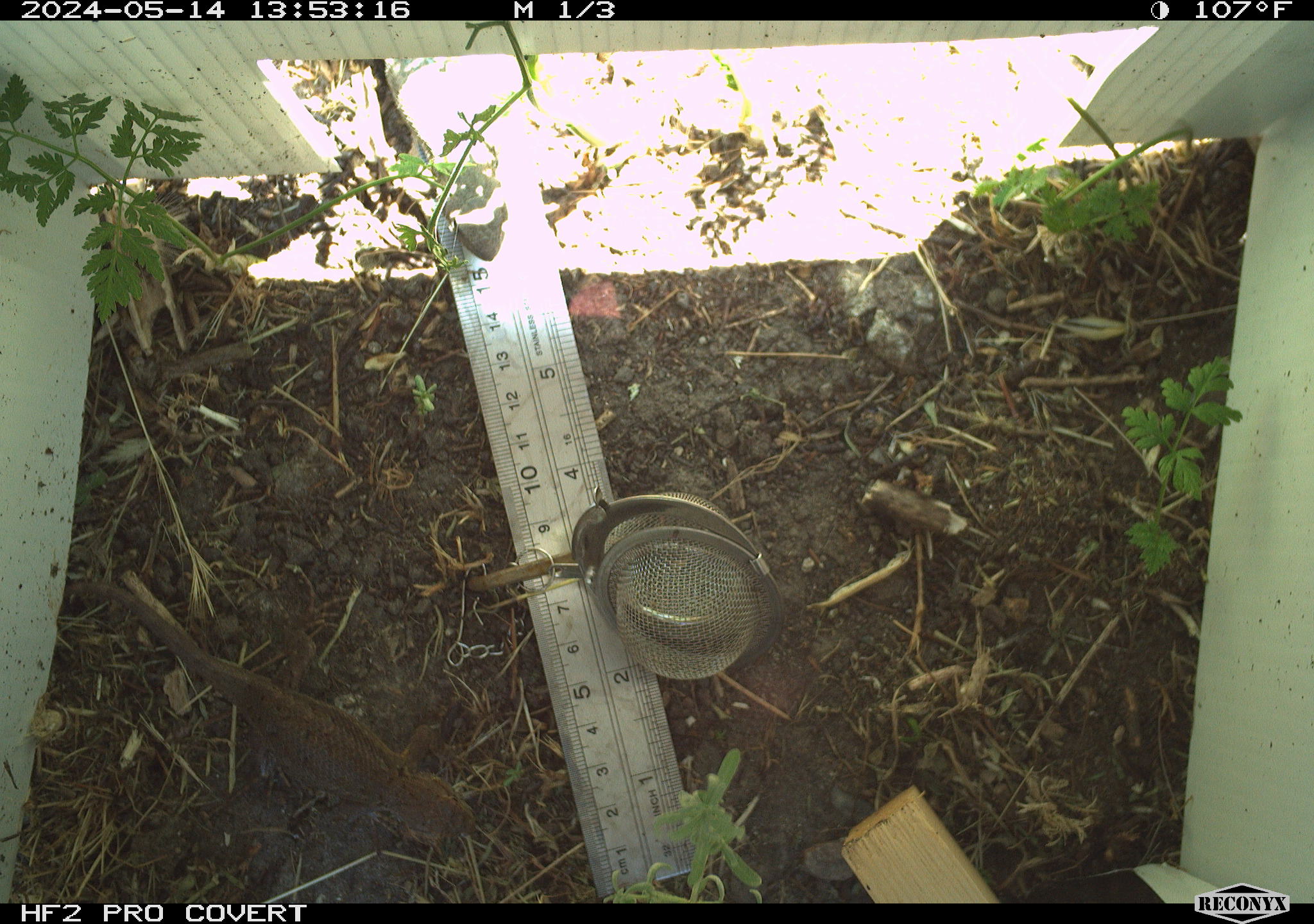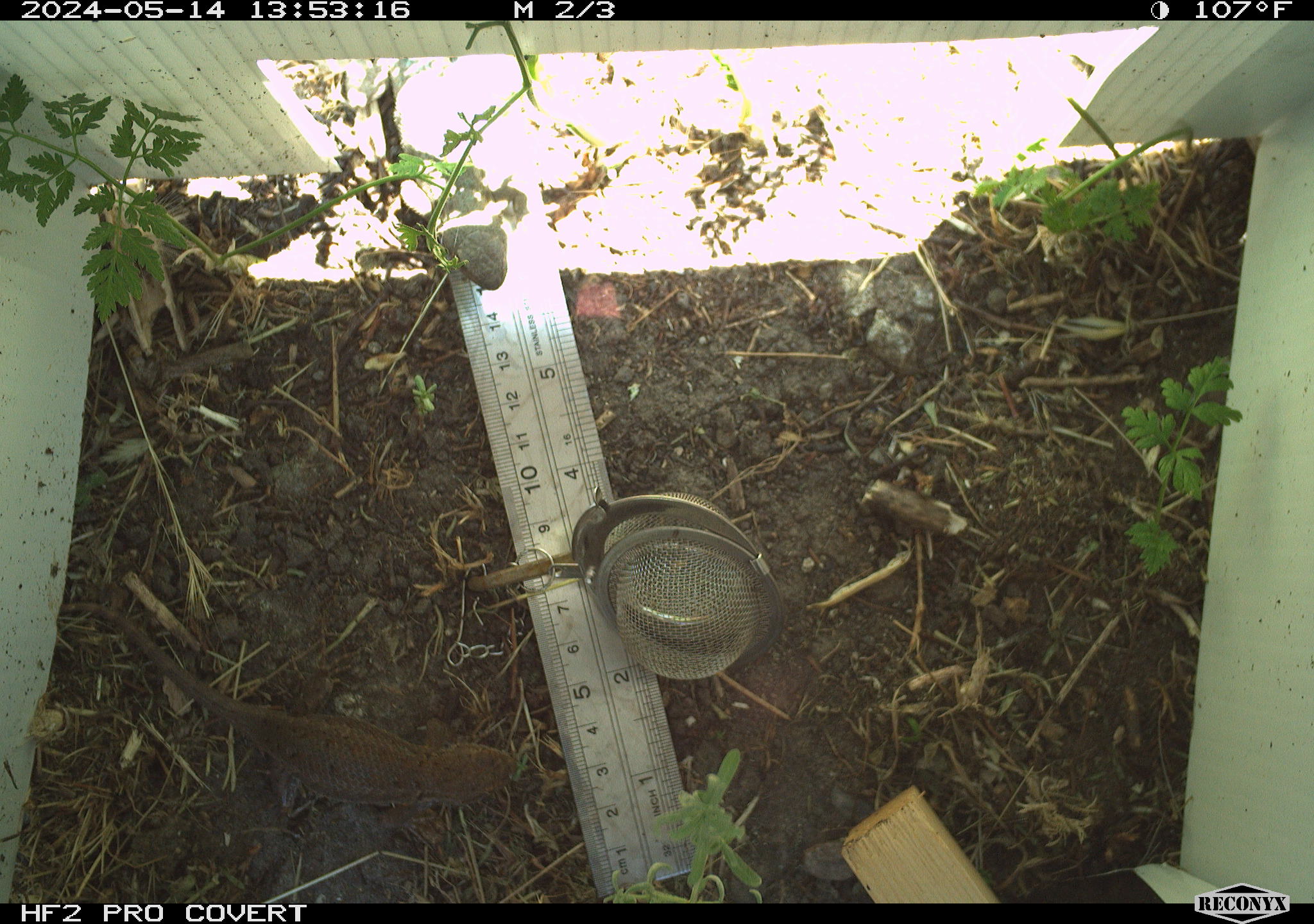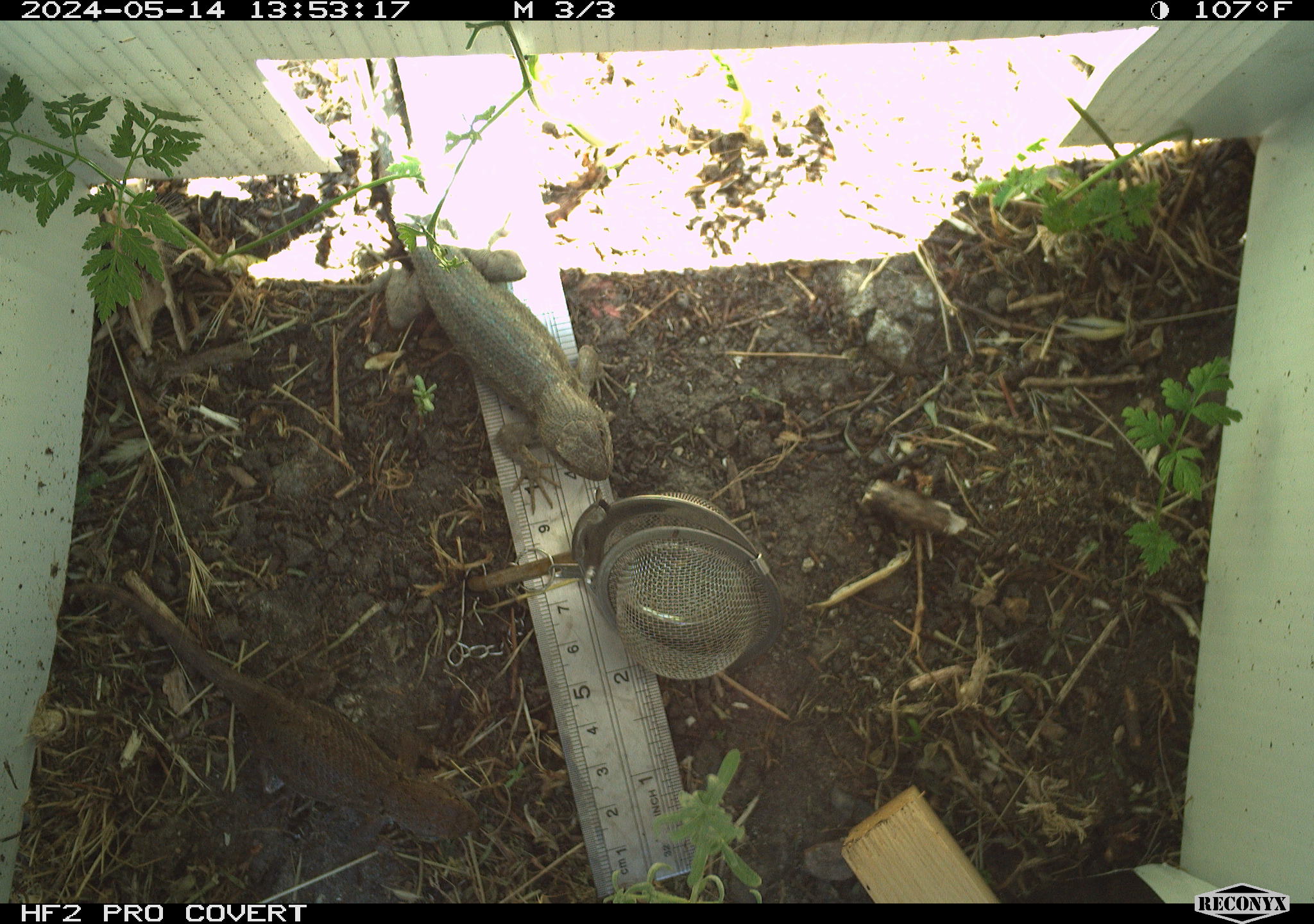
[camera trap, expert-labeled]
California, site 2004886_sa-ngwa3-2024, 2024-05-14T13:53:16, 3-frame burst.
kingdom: Animalia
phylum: Chordata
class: Reptilia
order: Squamata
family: Phrynosomatidae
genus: Sceloporus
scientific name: Sceloporus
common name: spiny lizards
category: sceloporus species